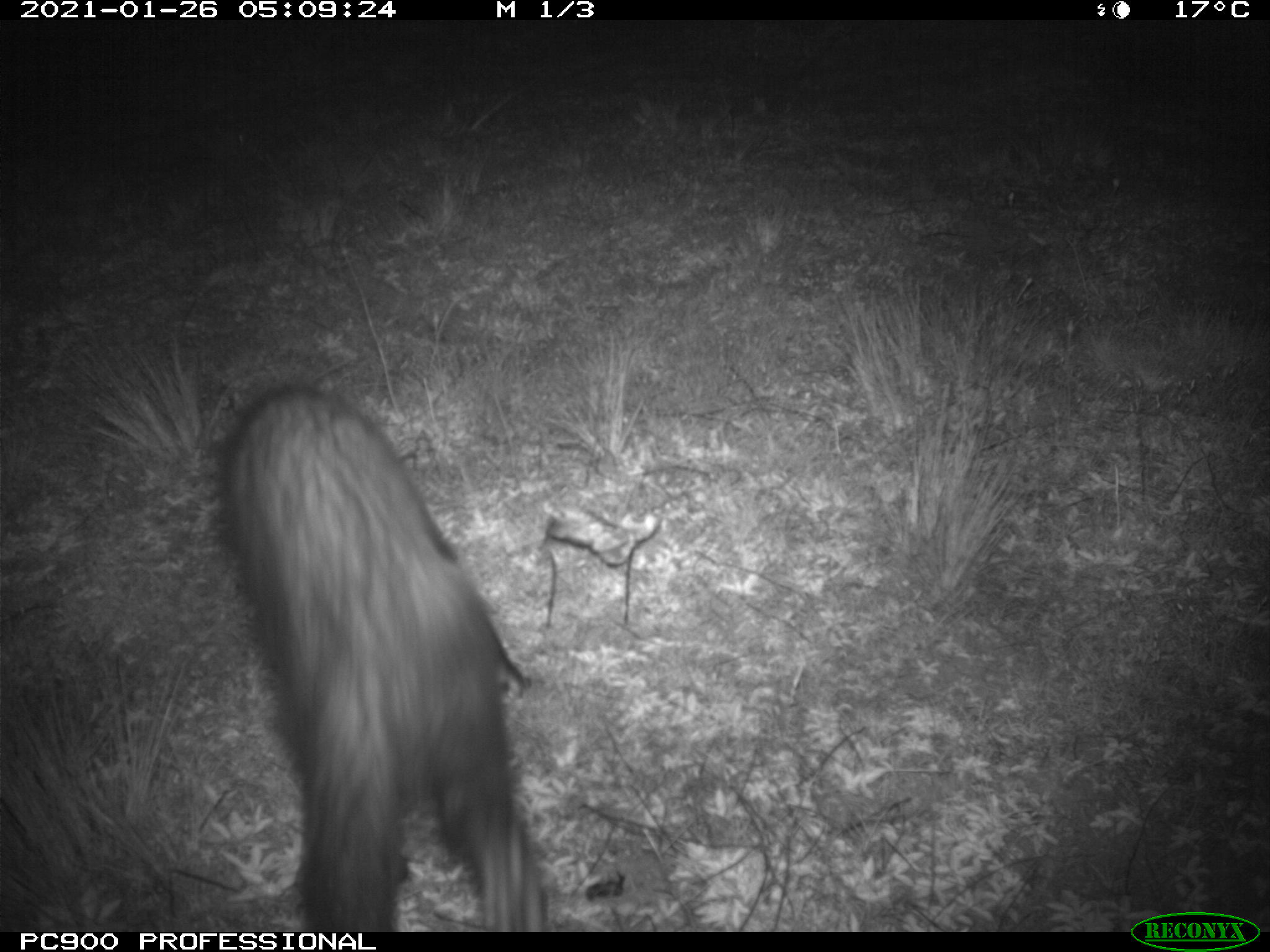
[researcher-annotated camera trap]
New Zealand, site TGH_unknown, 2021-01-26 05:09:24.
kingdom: Animalia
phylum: Chordata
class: Mammalia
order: Carnivora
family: Mustelidae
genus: Mustela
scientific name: Mustela furo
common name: ferret